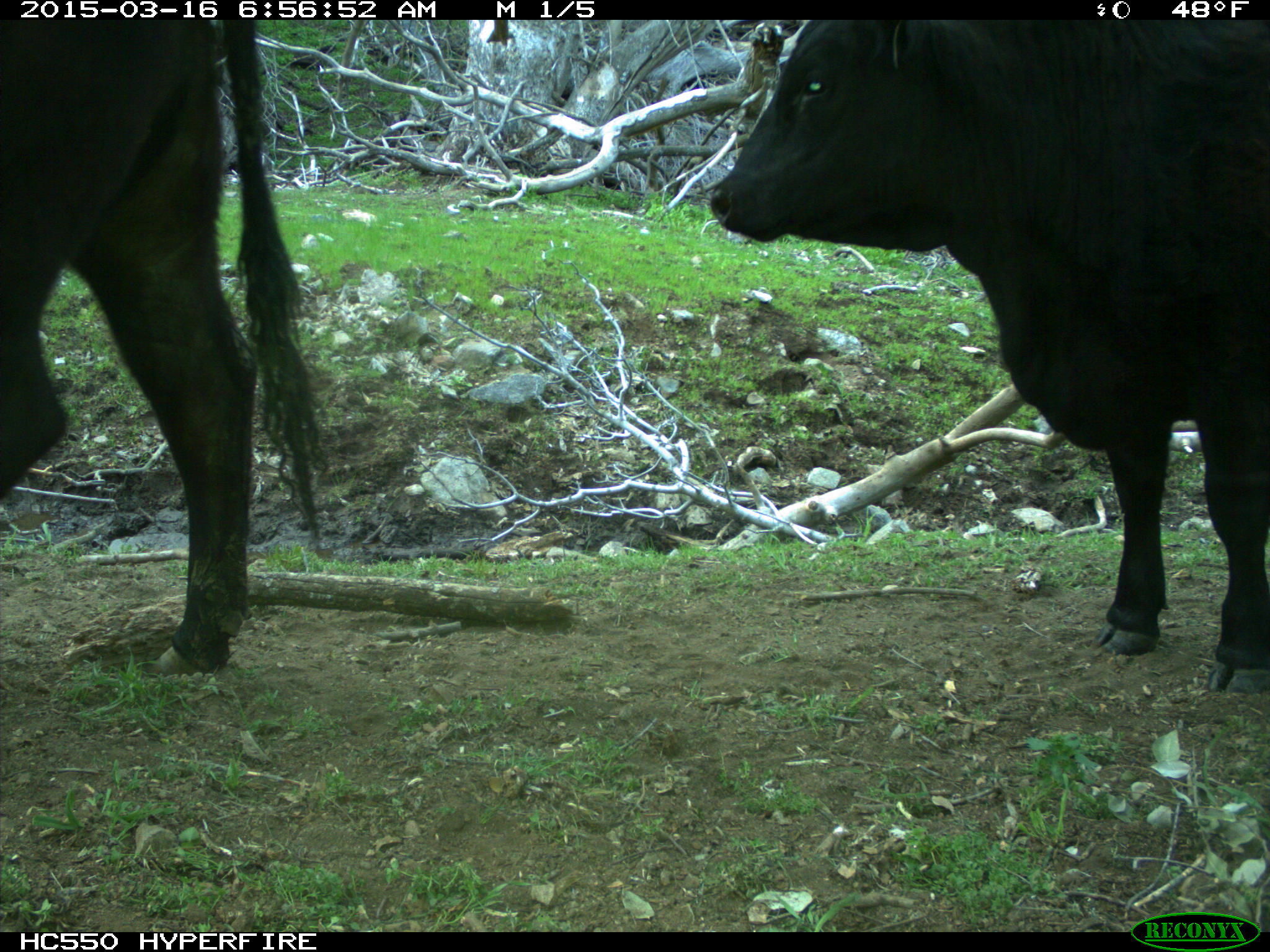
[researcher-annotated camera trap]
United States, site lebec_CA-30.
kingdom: Animalia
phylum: Chordata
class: Mammalia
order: Artiodactyla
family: Bovidae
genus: Bos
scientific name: Bos taurus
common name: domestic cow